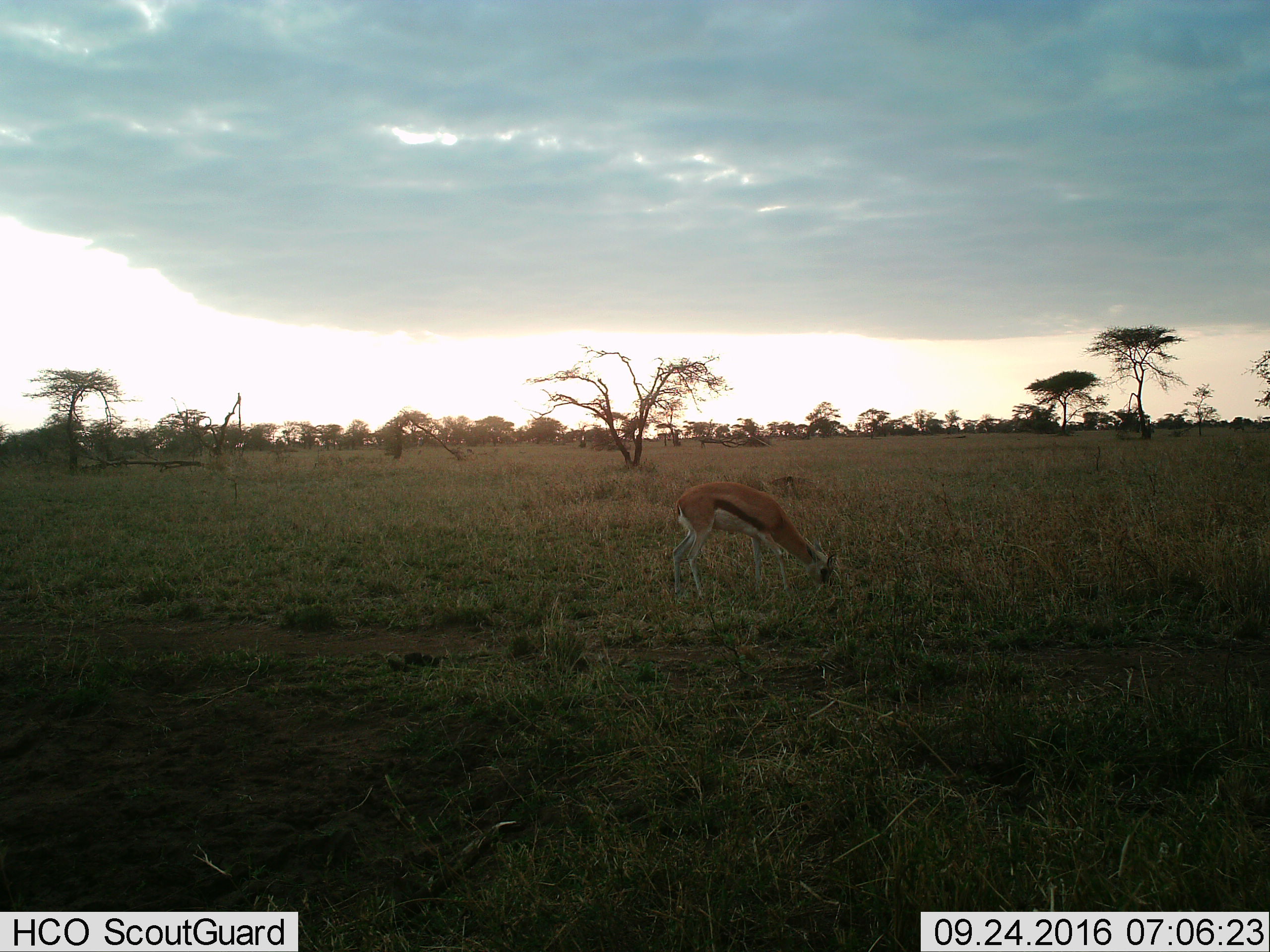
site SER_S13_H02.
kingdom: Animalia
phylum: Chordata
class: Mammalia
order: Artiodactyla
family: Bovidae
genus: Eudorcas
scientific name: Eudorcas thomsonii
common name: thomson's gazelle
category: gazellethomsons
Gazellethomsons (thomson's gazelle) (Eudorcas thomsonii), count 1. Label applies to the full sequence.